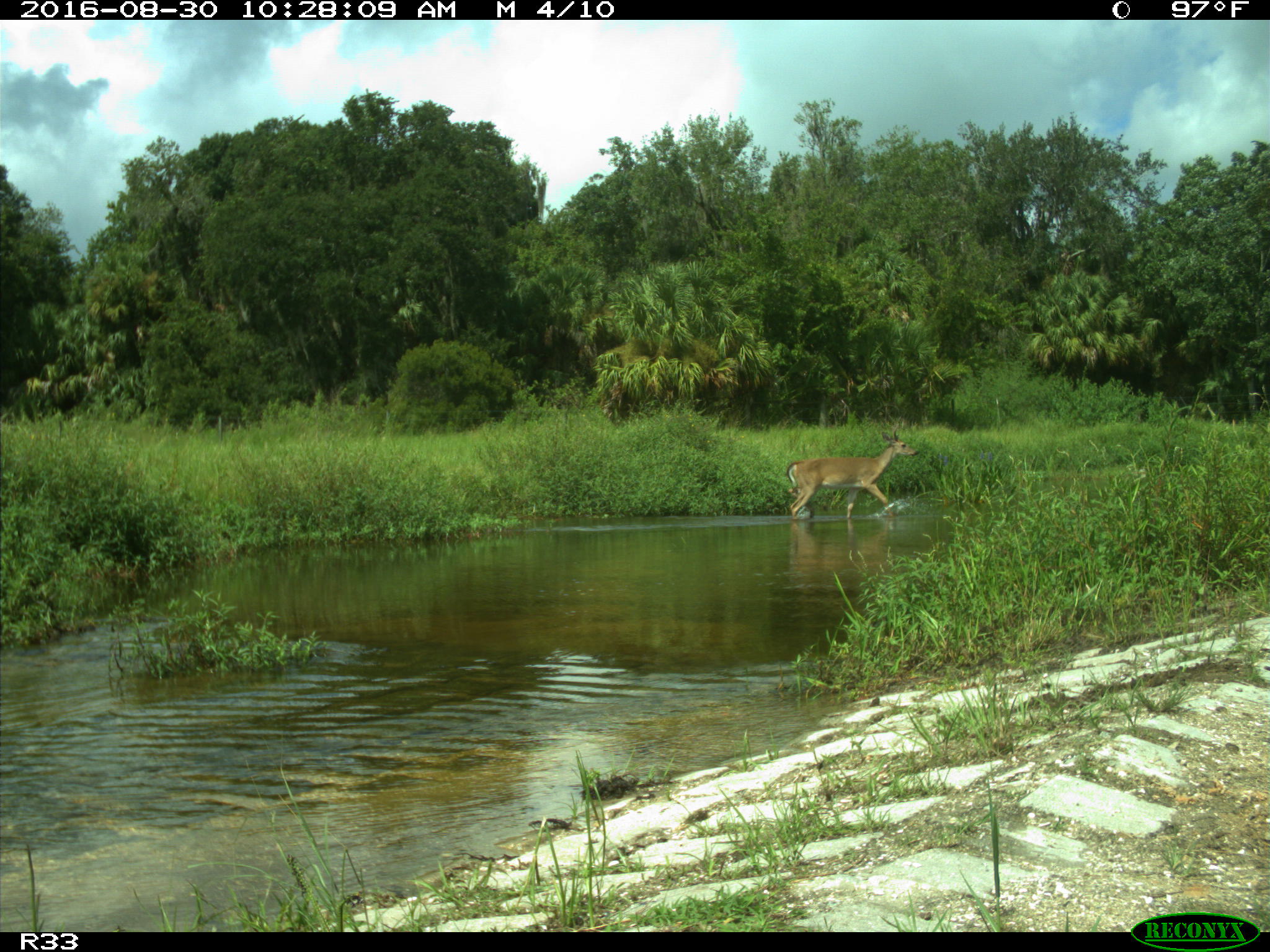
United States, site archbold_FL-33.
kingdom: Animalia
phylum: Chordata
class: Mammalia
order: Artiodactyla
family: Cervidae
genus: Odocoileus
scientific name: Odocoileus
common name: deer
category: unidentified deer